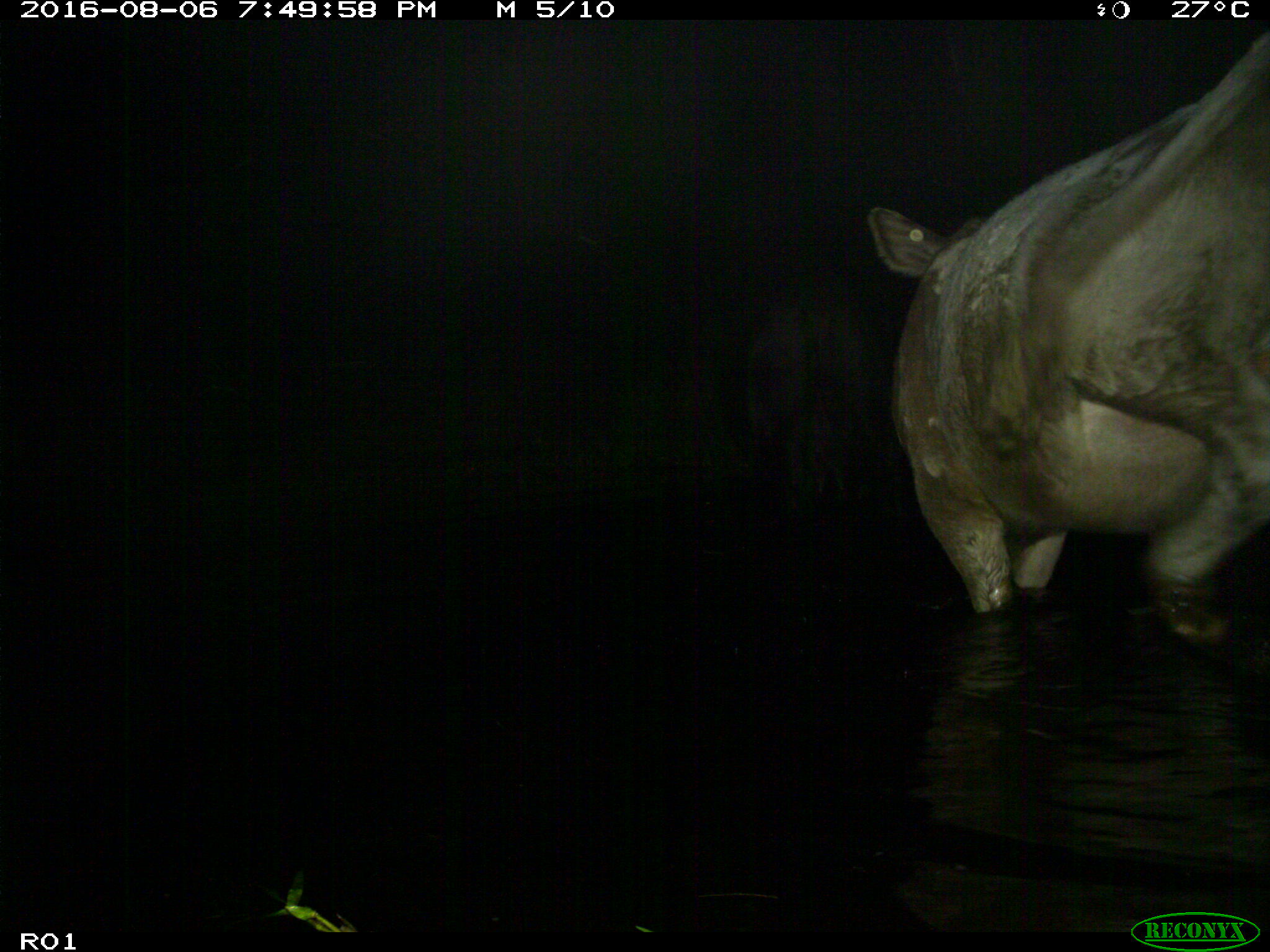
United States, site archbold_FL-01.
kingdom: Animalia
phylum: Chordata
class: Mammalia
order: Artiodactyla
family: Bovidae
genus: Bos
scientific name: Bos taurus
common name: domestic cow